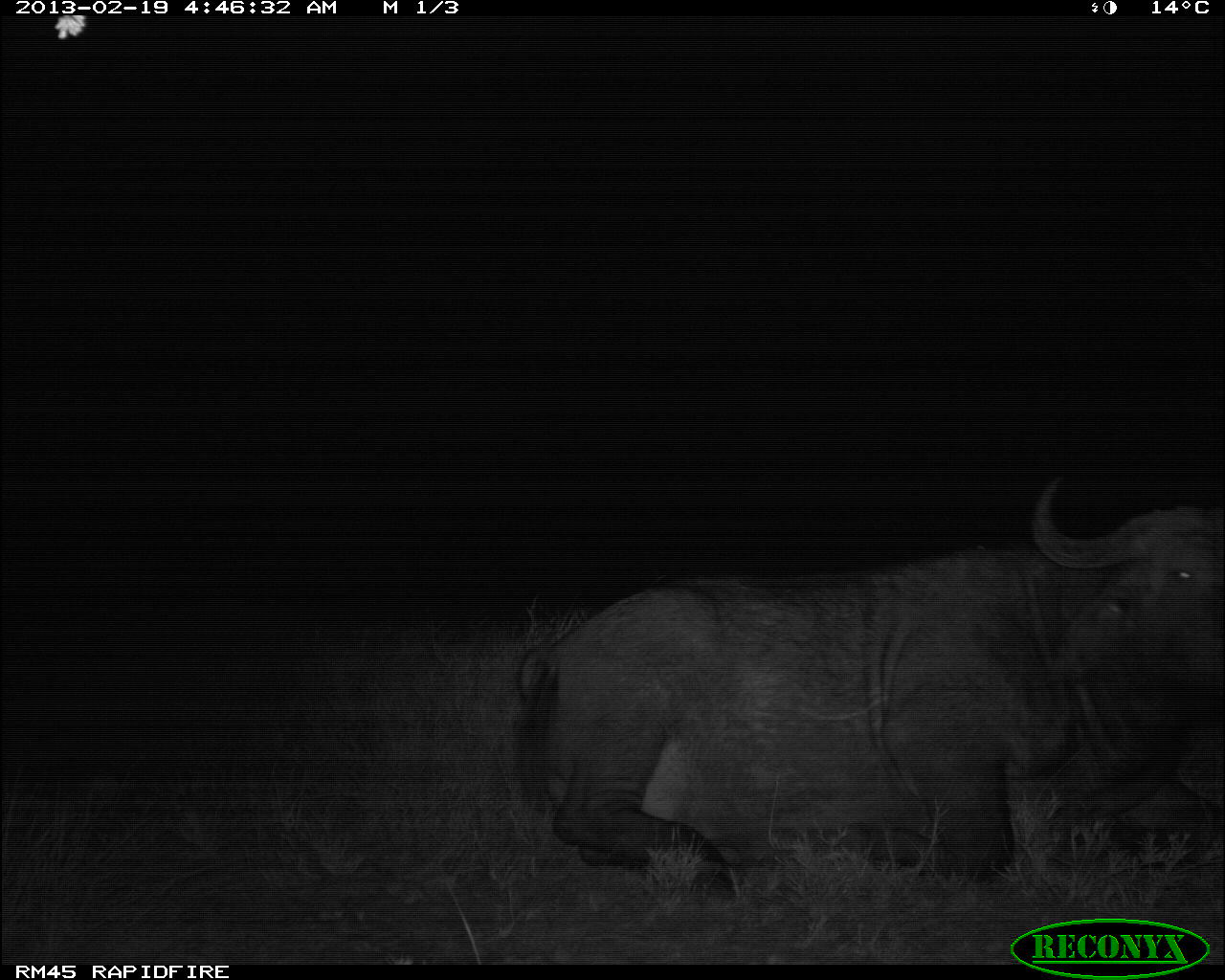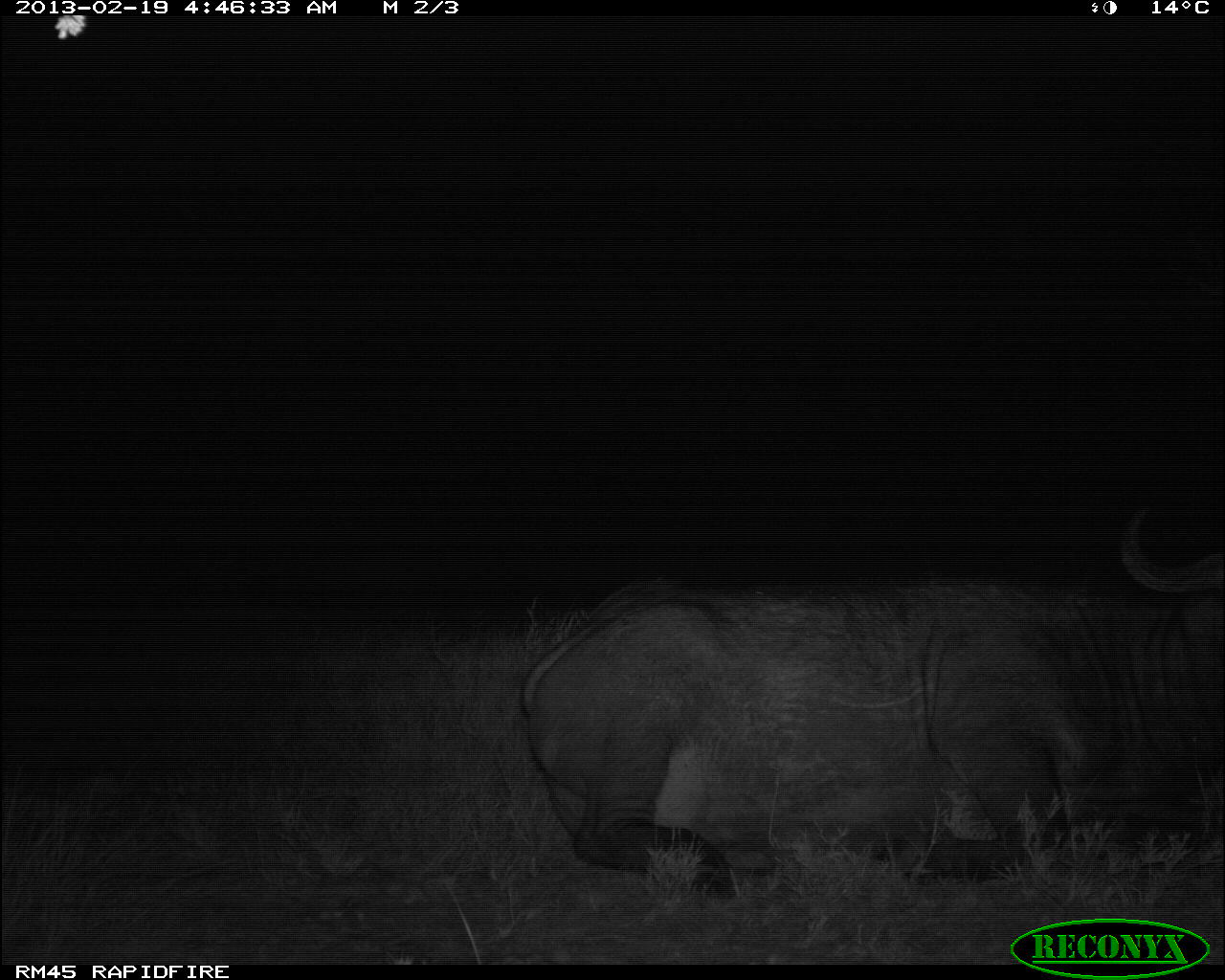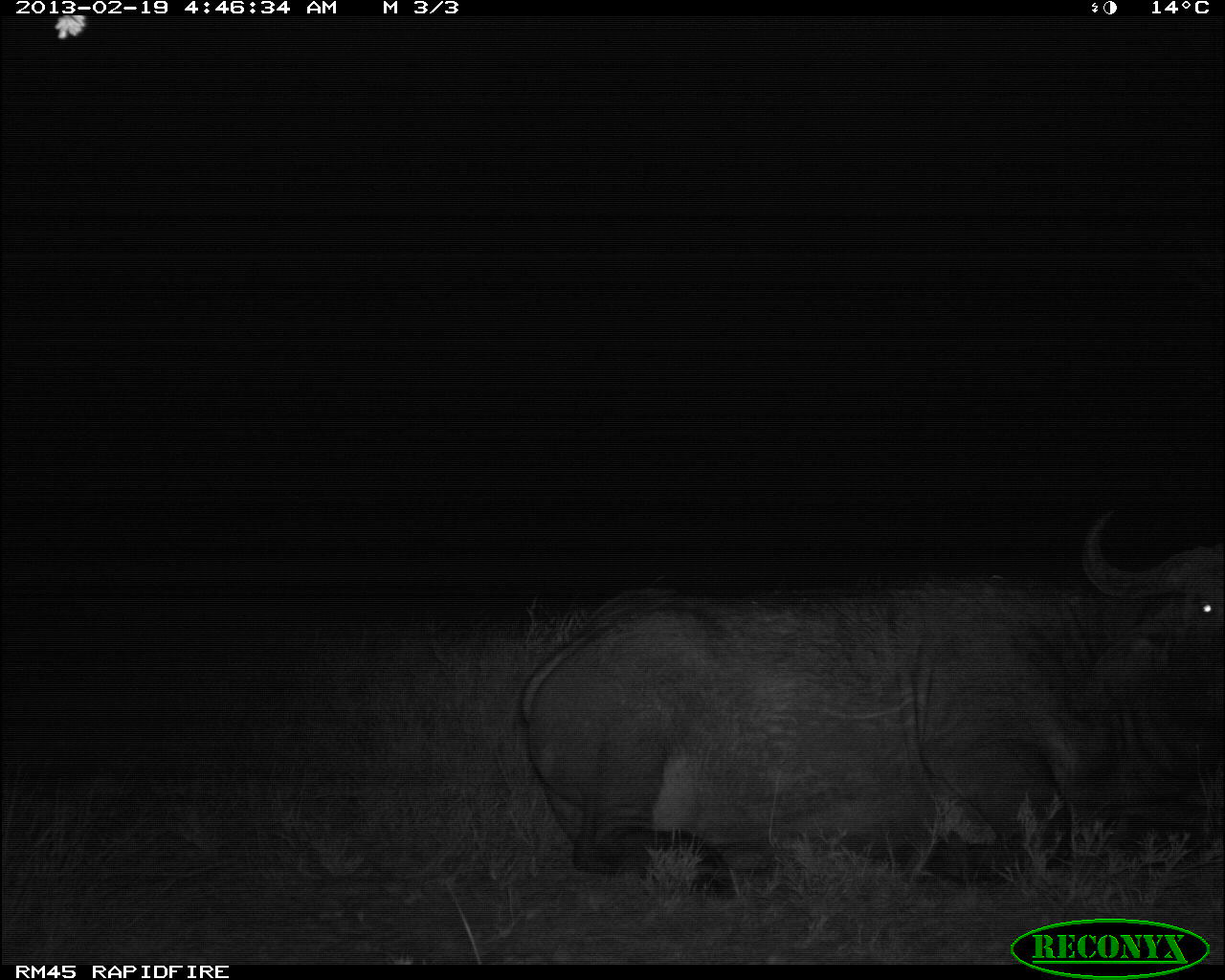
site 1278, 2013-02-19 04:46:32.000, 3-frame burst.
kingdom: Animalia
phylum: Chordata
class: Mammalia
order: Artiodactyla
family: Bovidae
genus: Syncerus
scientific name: Syncerus caffer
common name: african buffalo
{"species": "Syncerus caffer (african buffalo)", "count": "1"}